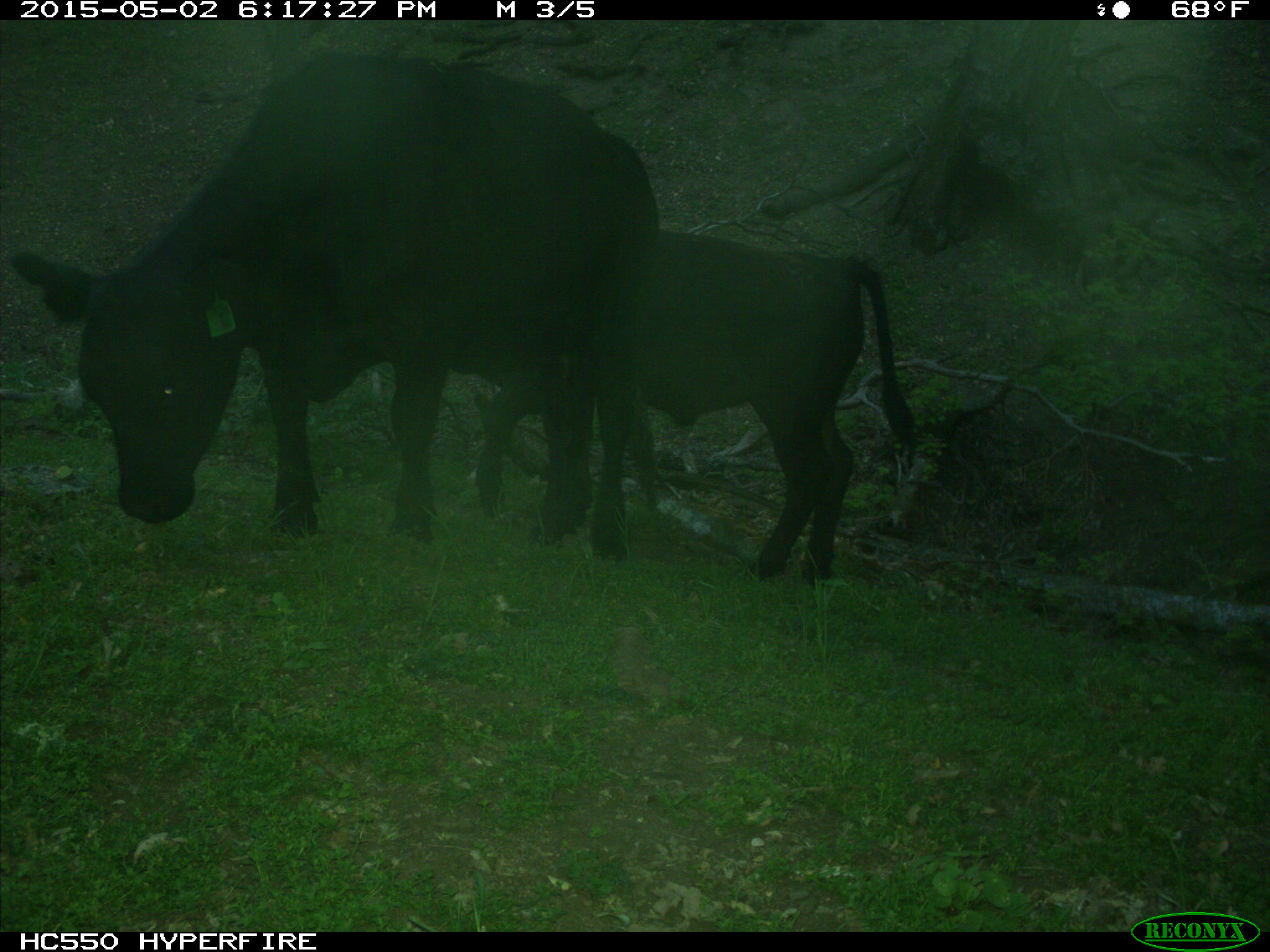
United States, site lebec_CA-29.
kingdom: Animalia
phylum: Chordata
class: Mammalia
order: Artiodactyla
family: Bovidae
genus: Bos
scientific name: Bos taurus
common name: domestic cow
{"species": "Bos taurus (domestic cow)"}